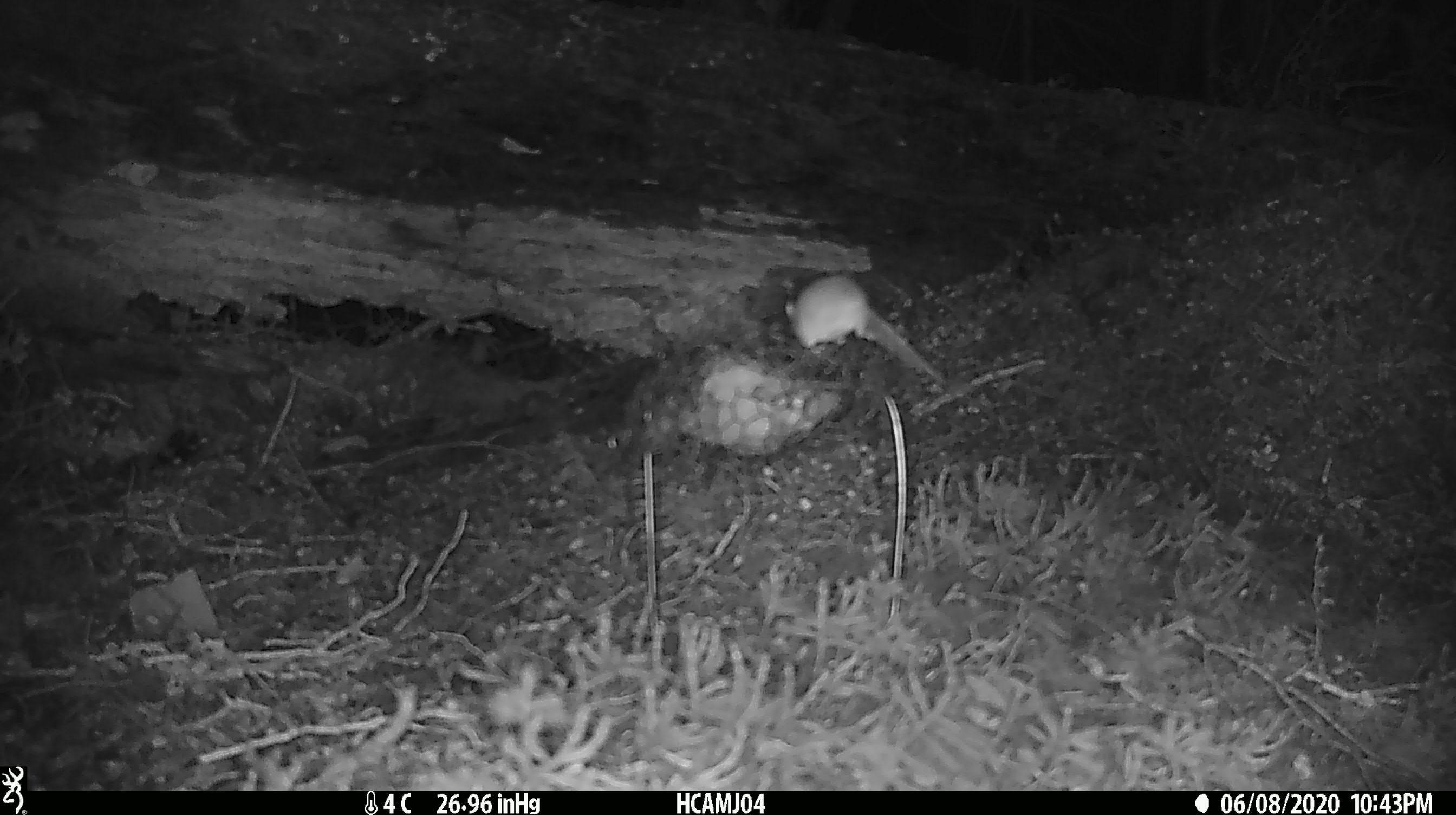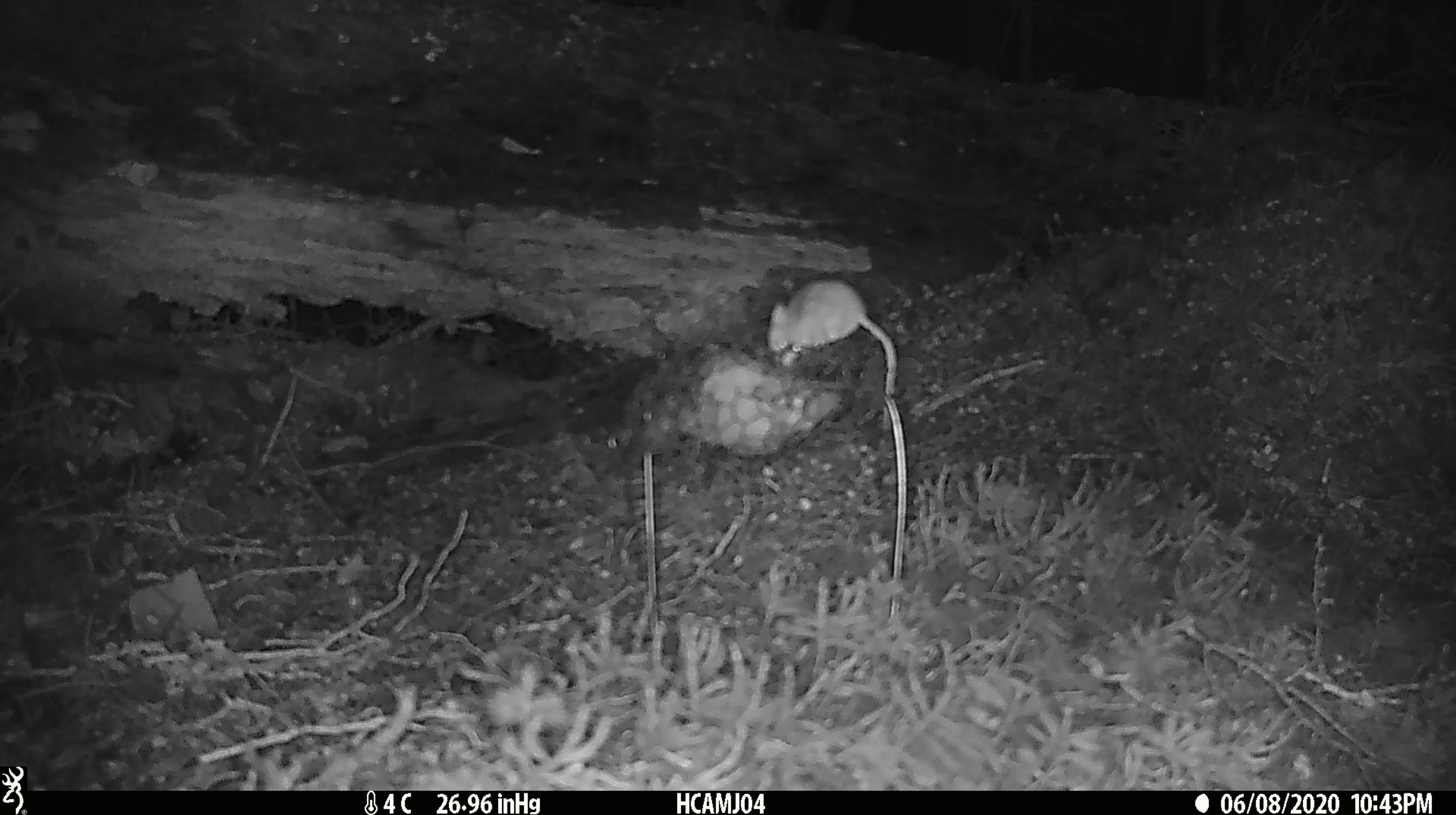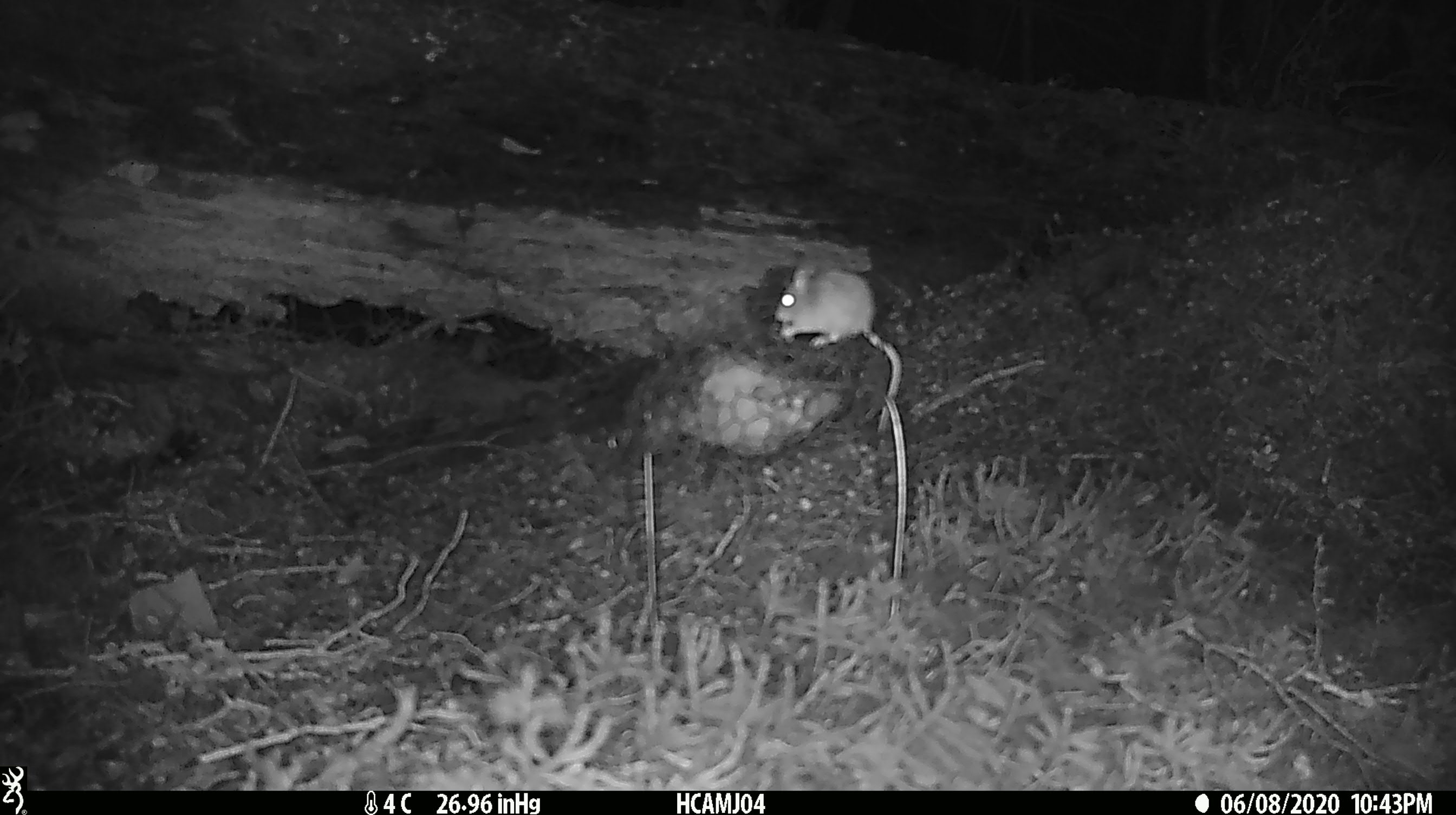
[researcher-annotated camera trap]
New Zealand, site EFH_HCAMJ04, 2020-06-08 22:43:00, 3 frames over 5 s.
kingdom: Animalia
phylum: Chordata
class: Mammalia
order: Rodentia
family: Muridae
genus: Mus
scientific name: Mus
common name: mouse